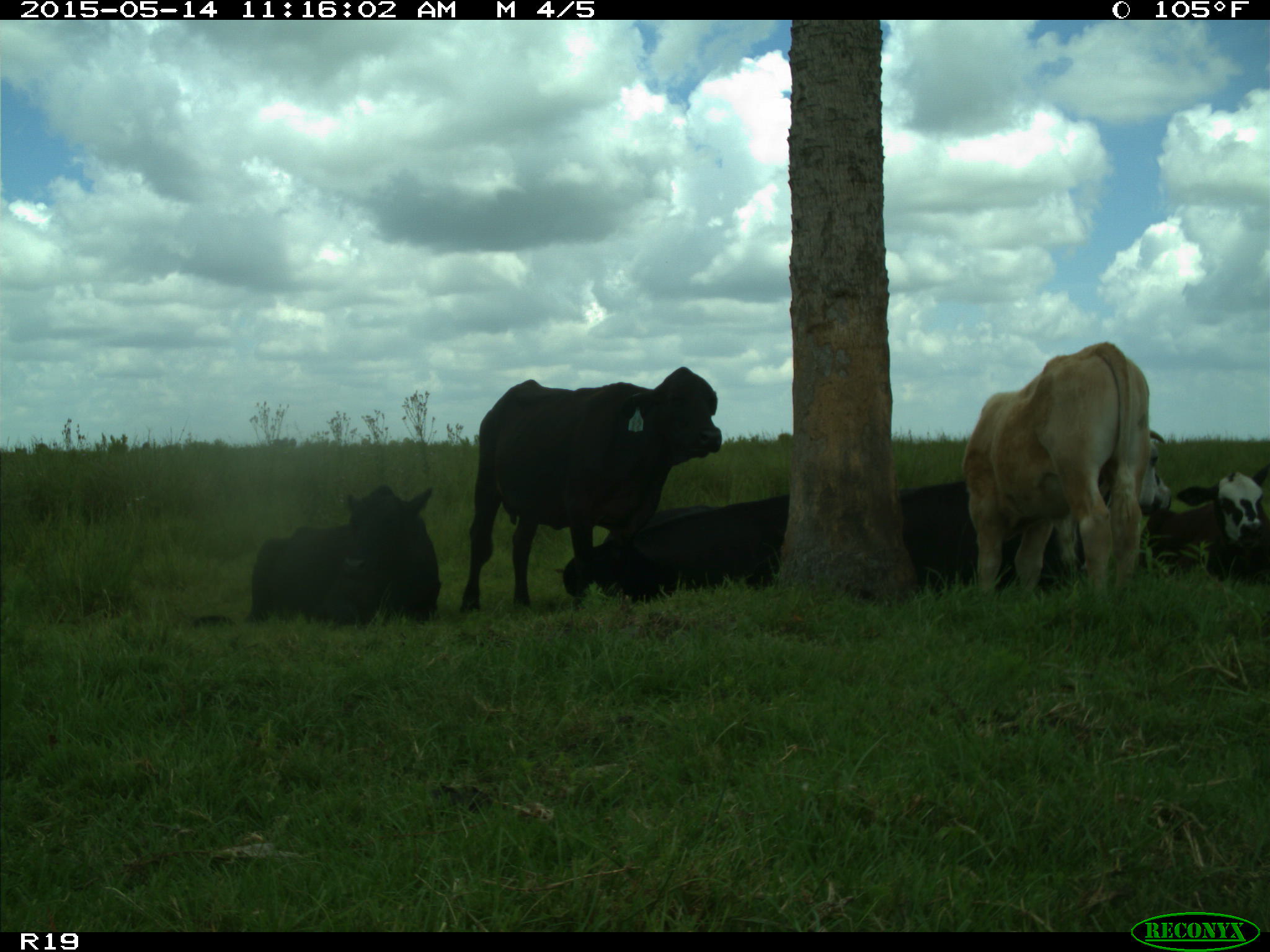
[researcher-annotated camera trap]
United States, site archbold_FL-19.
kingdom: Animalia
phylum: Chordata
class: Mammalia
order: Artiodactyla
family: Bovidae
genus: Bos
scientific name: Bos taurus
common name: domestic cow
Bos taurus (domestic cow).